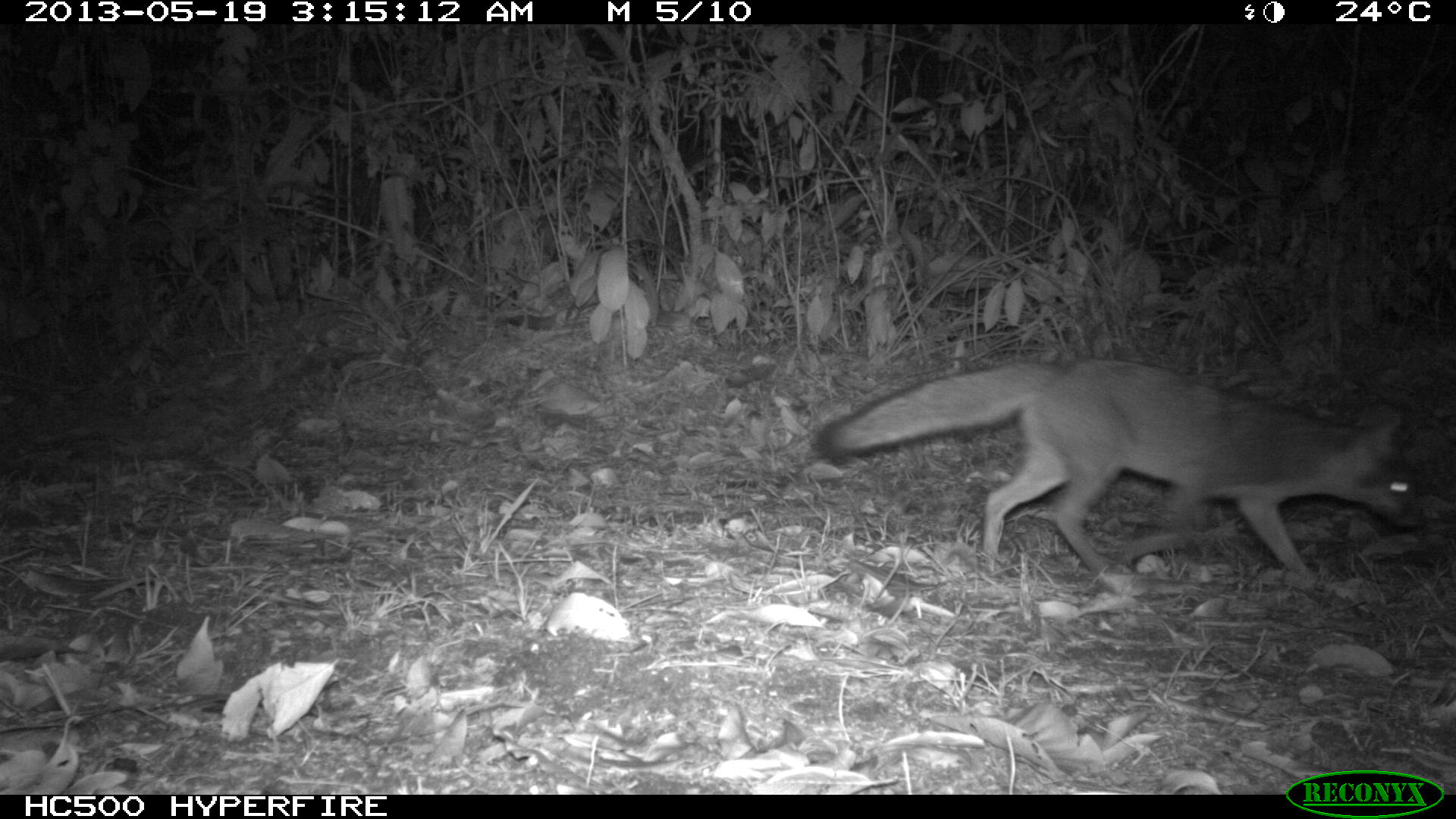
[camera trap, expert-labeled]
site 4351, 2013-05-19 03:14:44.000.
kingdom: Animalia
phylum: Chordata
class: Mammalia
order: Carnivora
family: Canidae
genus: Urocyon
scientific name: Urocyon cinereoargenteus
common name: gray fox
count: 1